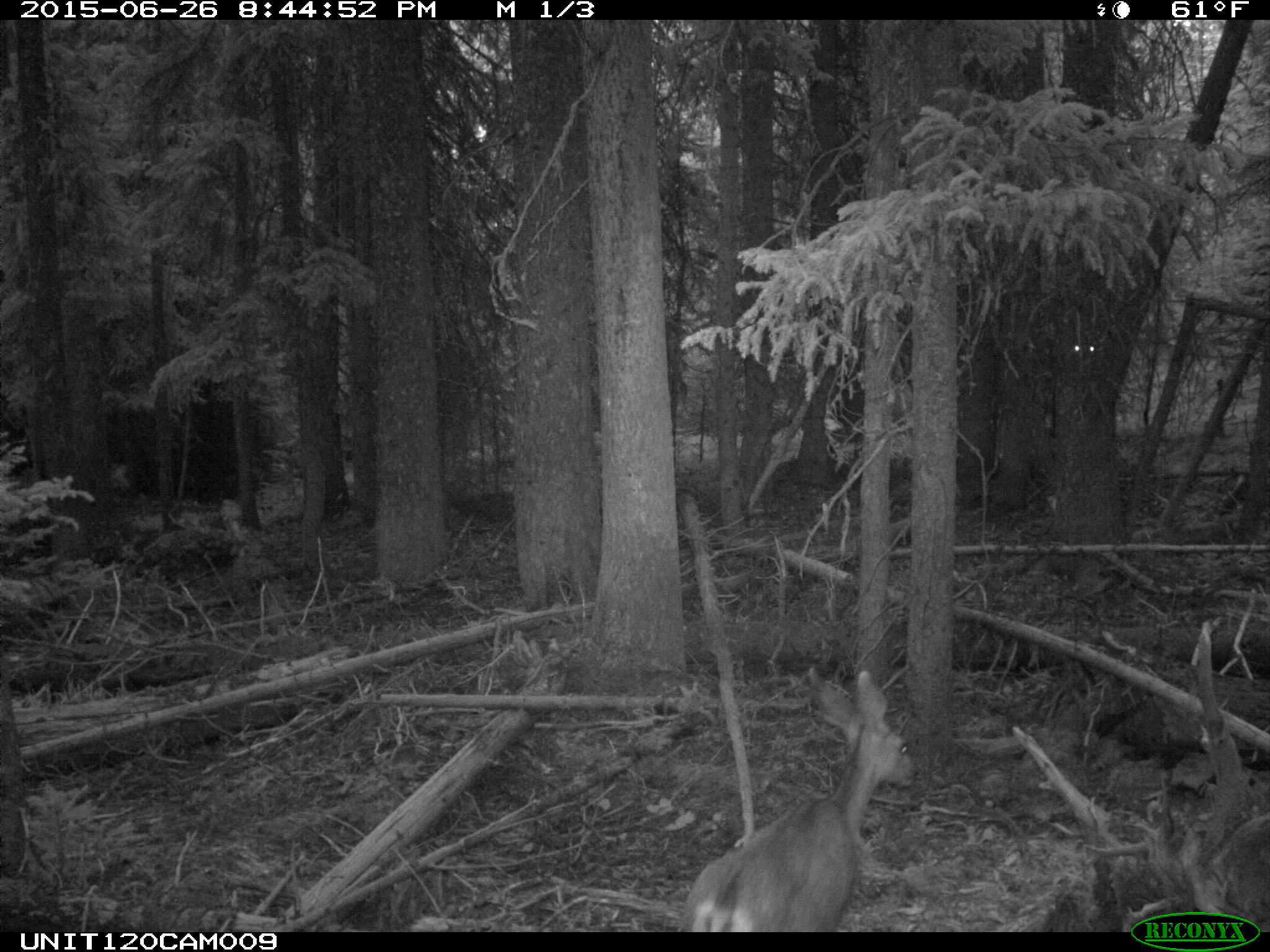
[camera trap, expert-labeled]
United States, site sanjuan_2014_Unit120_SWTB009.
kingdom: Animalia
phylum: Chordata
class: Mammalia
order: Artiodactyla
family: Cervidae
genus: Odocoileus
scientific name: Odocoileus hemionus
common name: mule deer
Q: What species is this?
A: Odocoileus hemionus (mule deer).